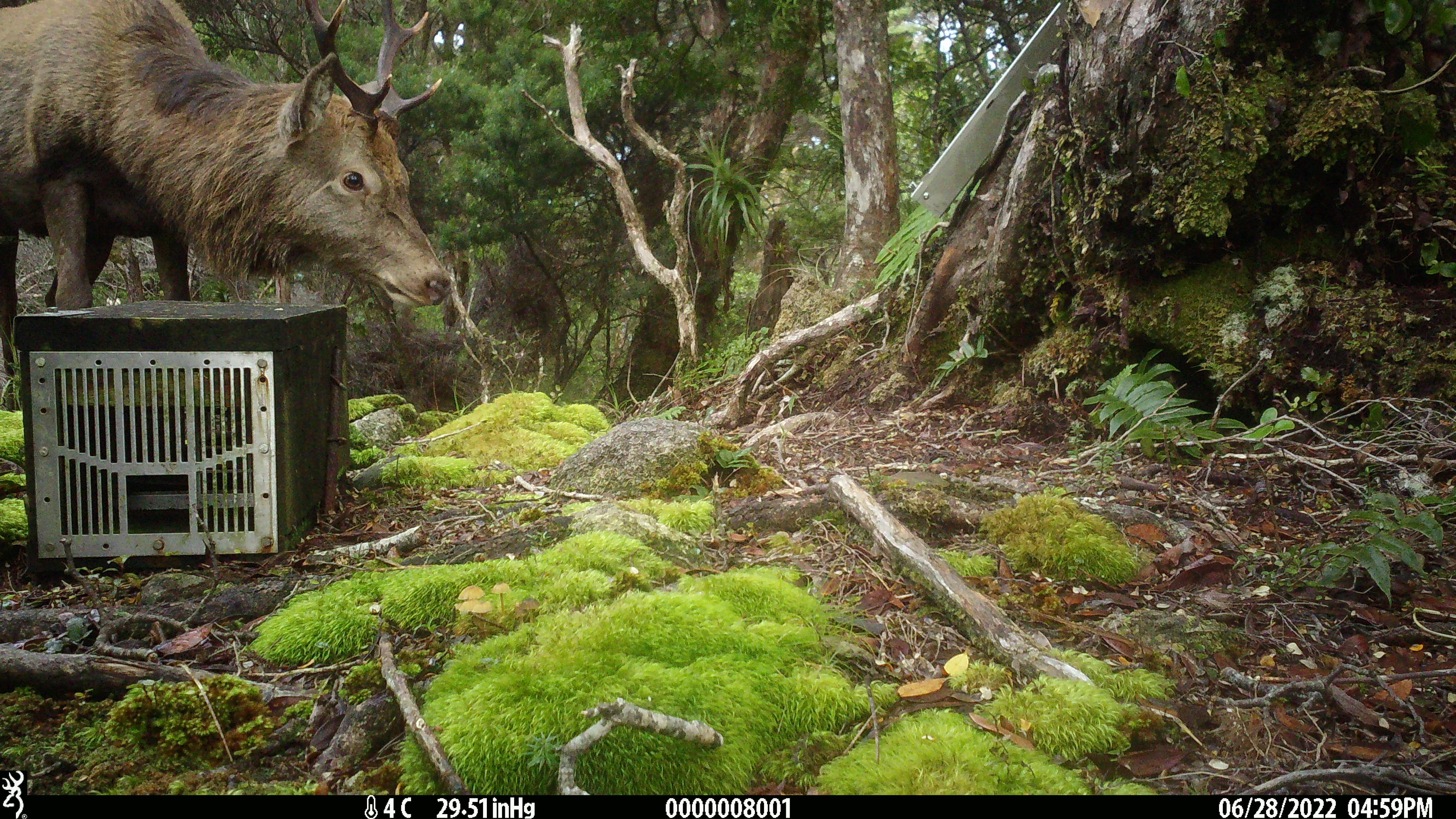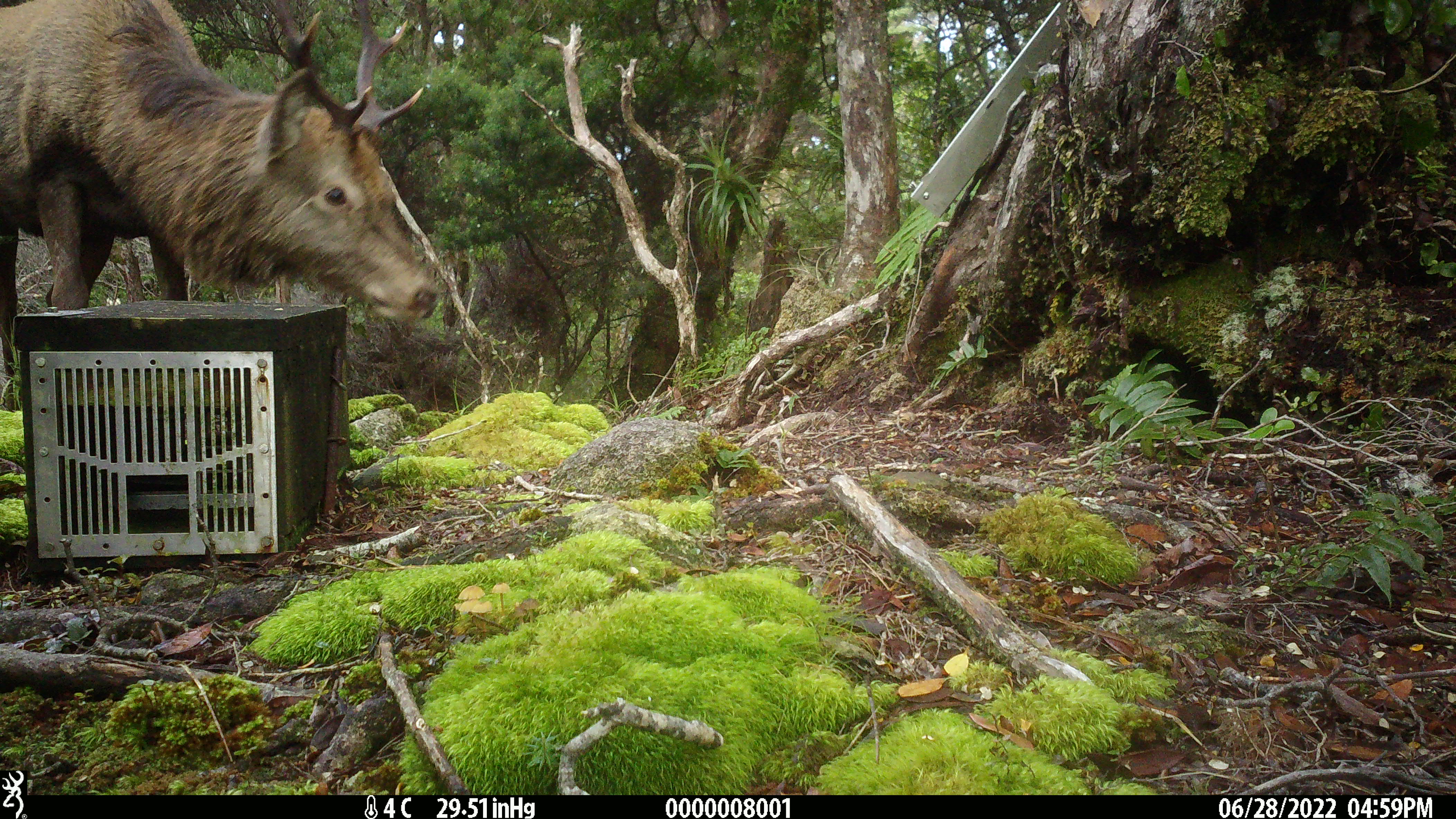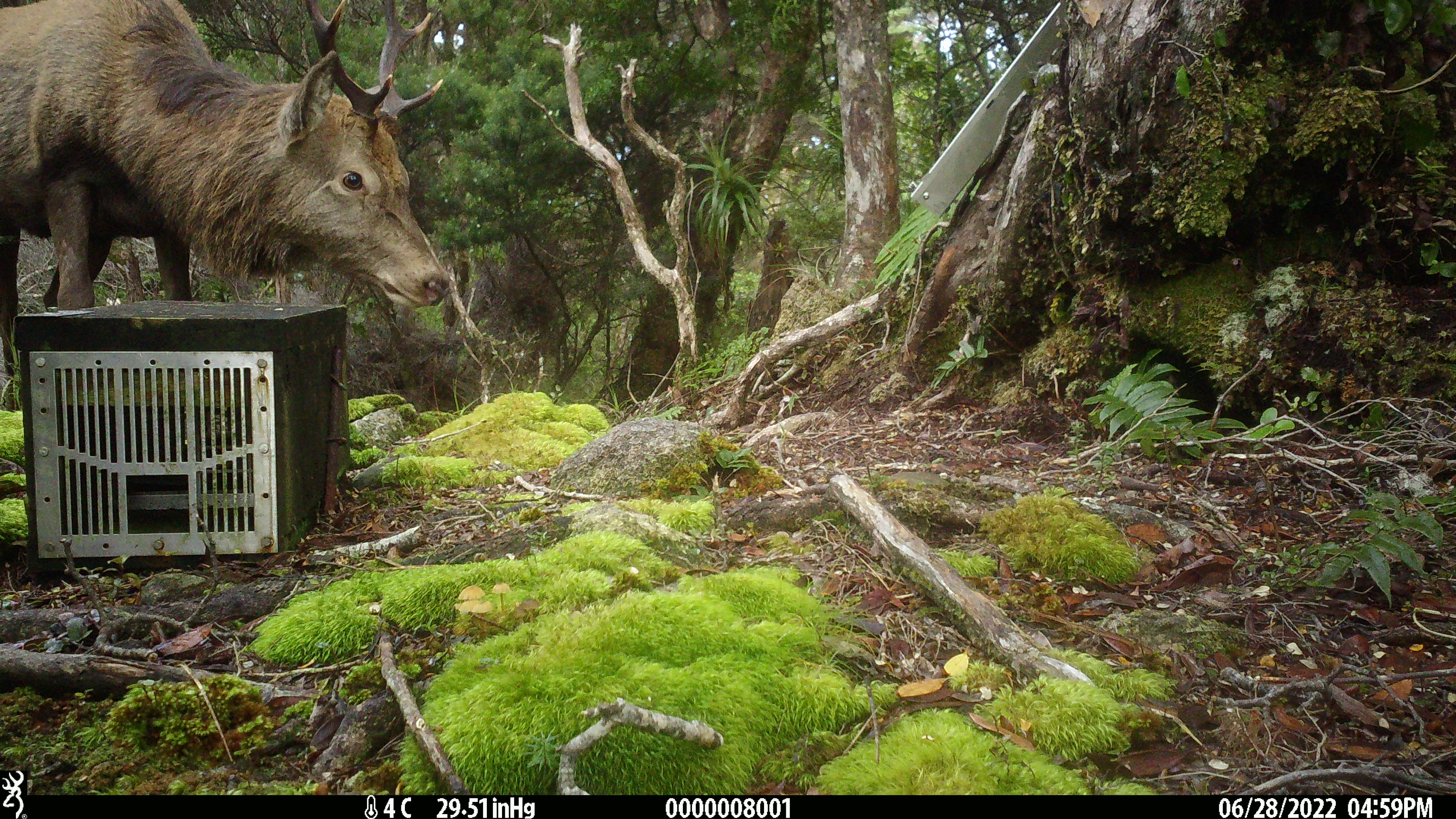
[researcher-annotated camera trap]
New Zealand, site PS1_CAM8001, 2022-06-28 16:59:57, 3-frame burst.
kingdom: Animalia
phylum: Chordata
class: Mammalia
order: Artiodactyla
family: Cervidae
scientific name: Cervidae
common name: deer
Deer (Cervidae).